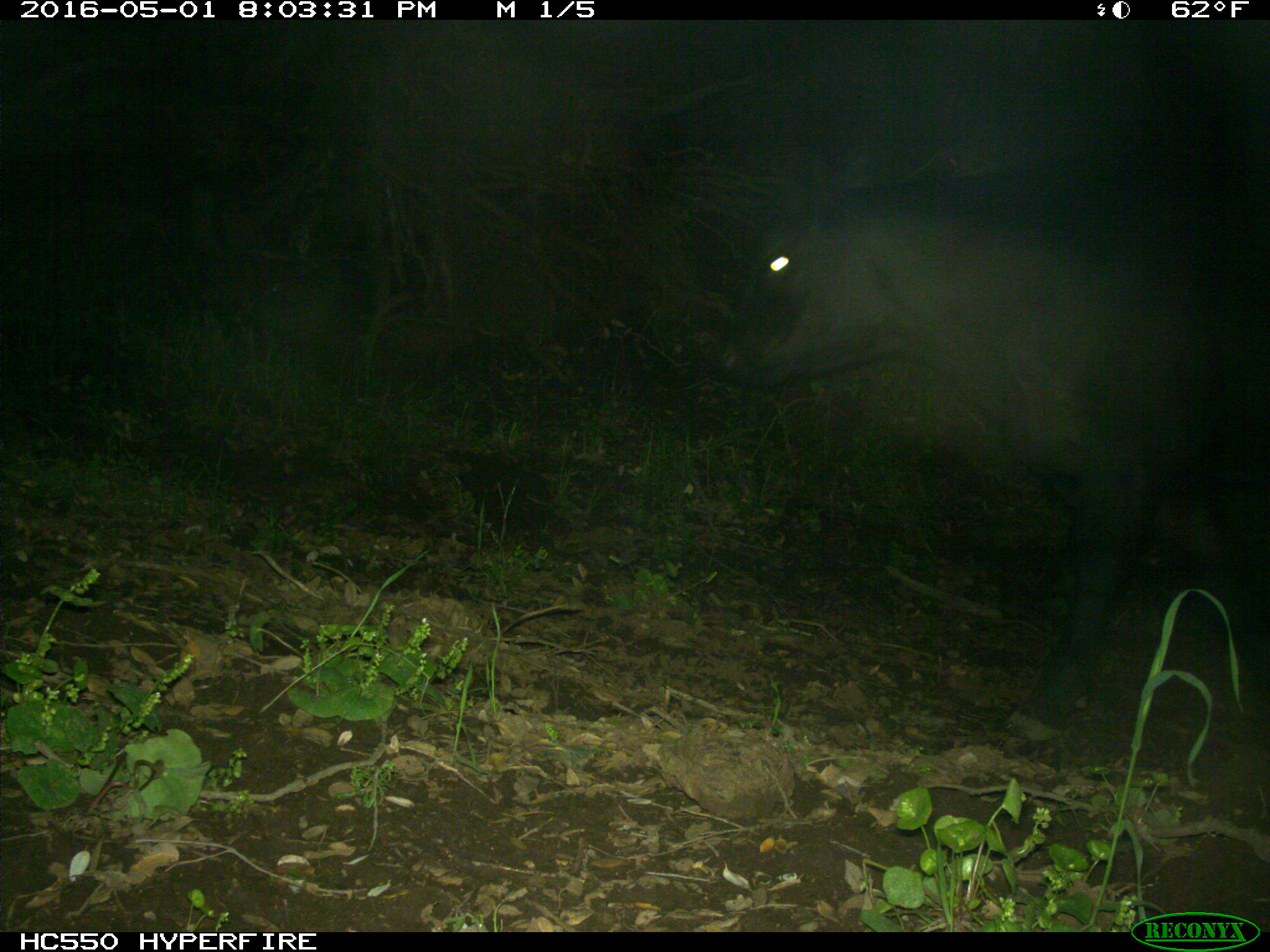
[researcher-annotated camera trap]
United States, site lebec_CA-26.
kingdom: Animalia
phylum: Chordata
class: Mammalia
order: Artiodactyla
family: Bovidae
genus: Bos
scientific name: Bos taurus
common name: domestic cow